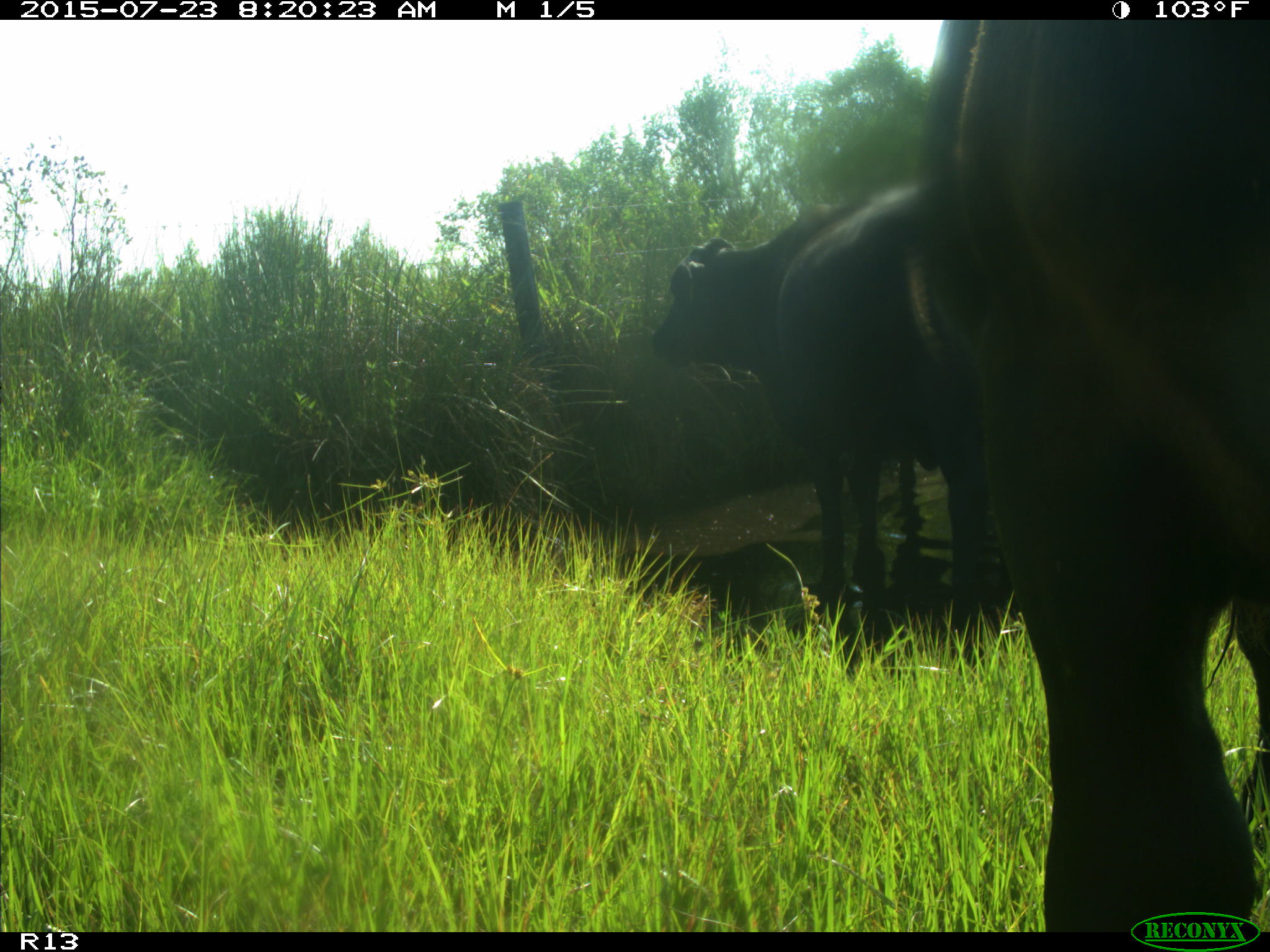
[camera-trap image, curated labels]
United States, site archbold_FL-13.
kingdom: Animalia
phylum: Chordata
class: Mammalia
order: Artiodactyla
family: Bovidae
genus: Bos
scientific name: Bos taurus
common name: domestic cow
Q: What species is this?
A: Bos taurus (domestic cow).